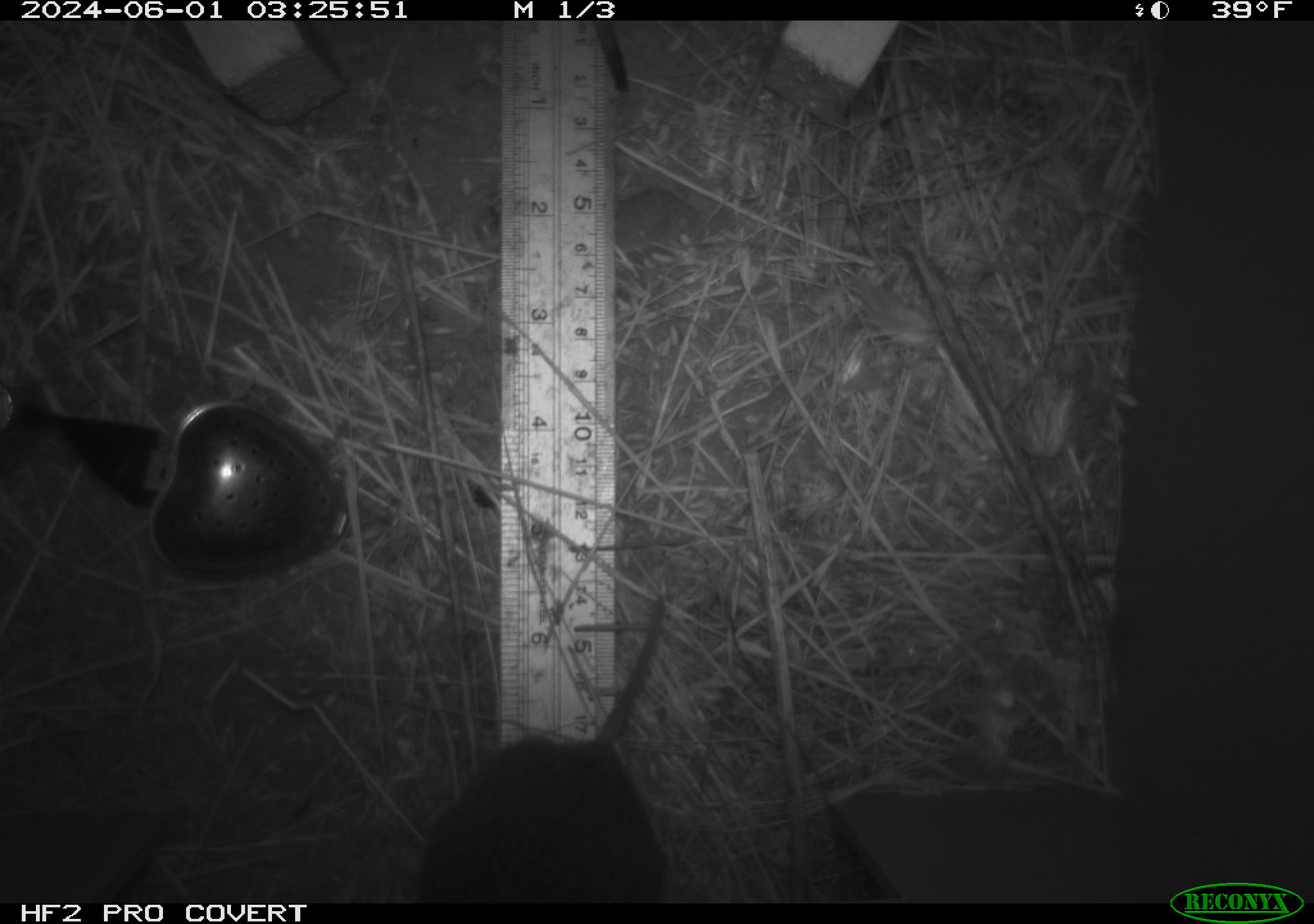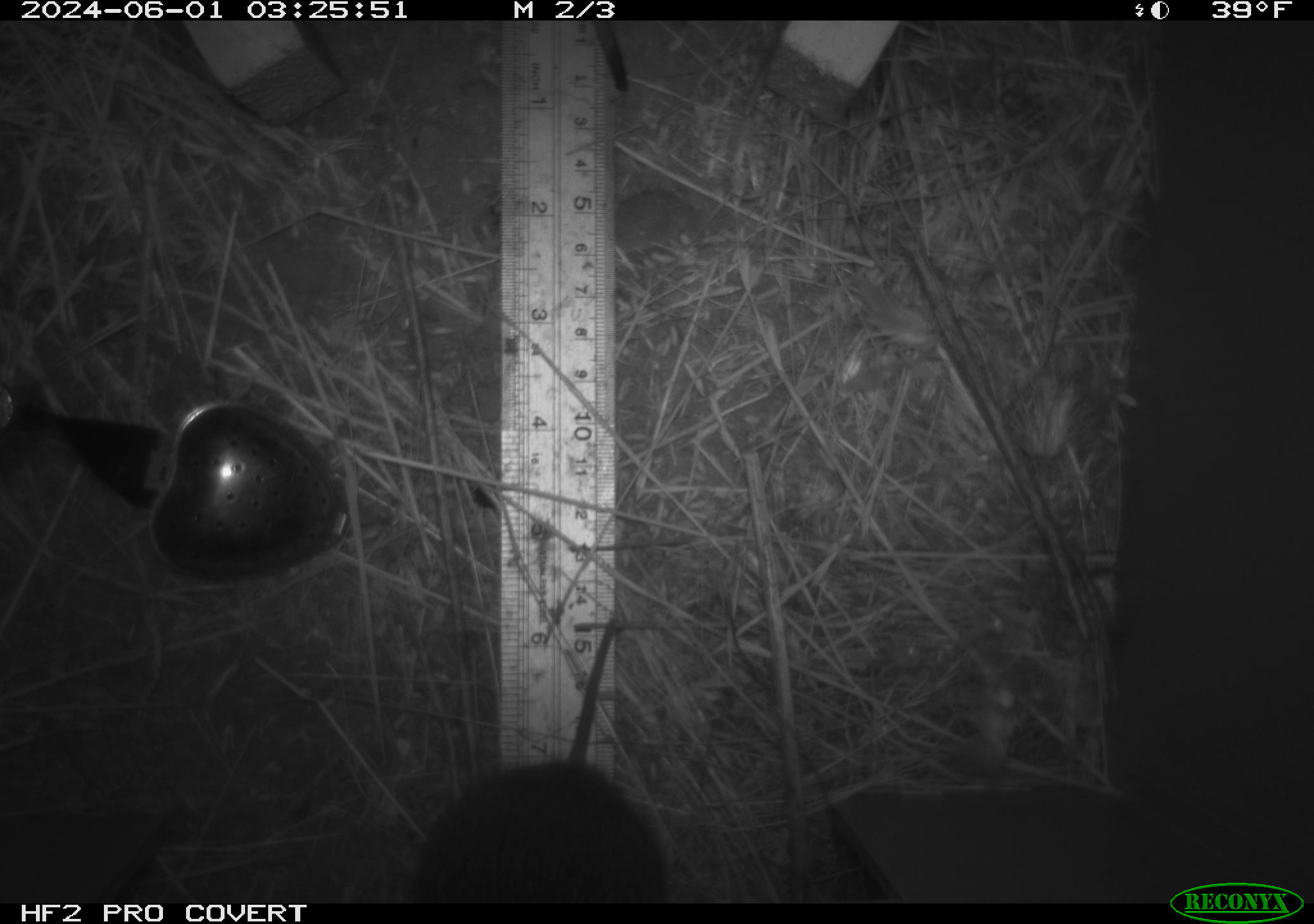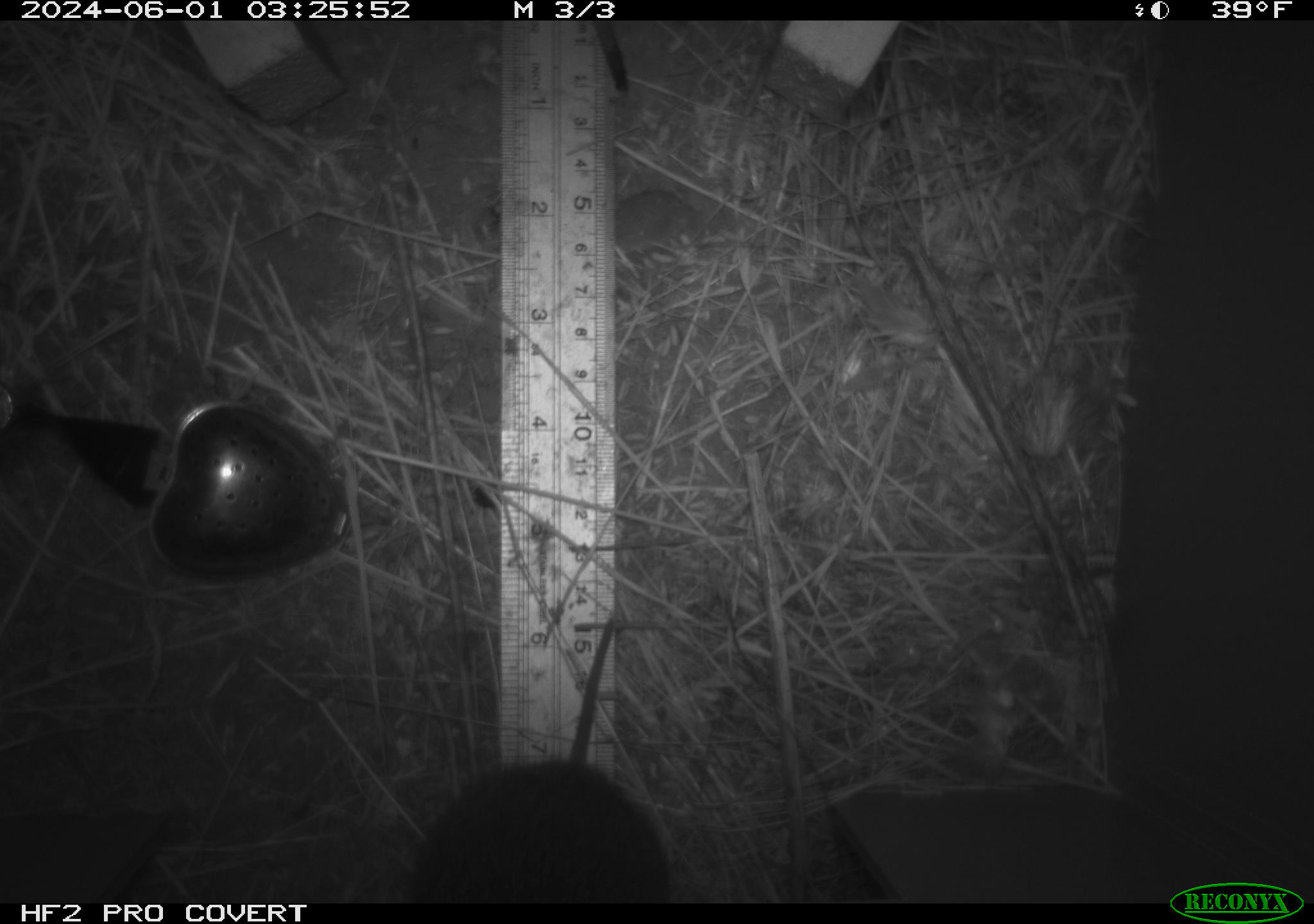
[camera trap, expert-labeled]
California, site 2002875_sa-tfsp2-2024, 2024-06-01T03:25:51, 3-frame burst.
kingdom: Animalia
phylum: Chordata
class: Mammalia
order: Rodentia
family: Cricetidae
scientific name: Arvicolinae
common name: voles, lemmings, and muskrats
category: arvicolinae subfamily